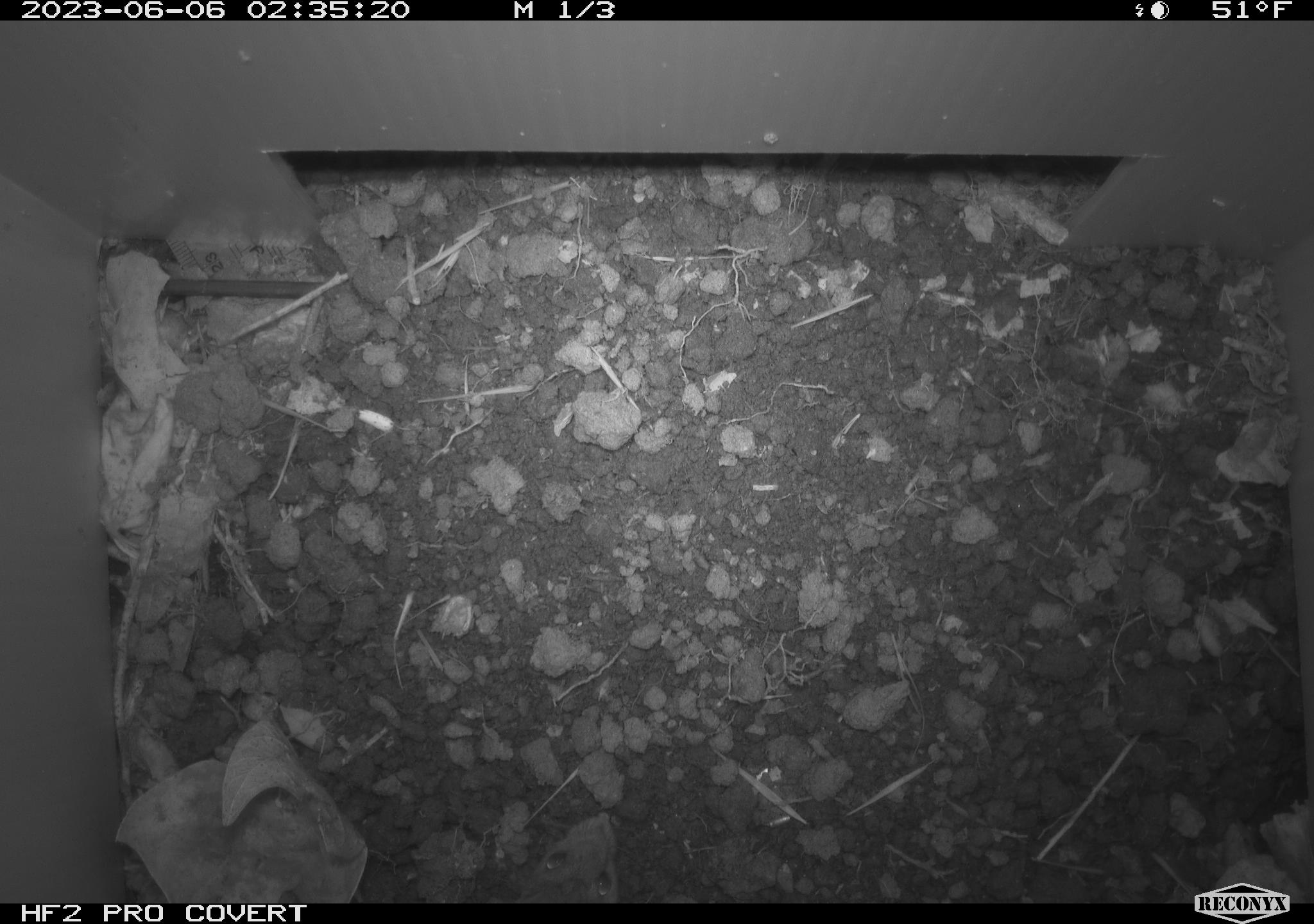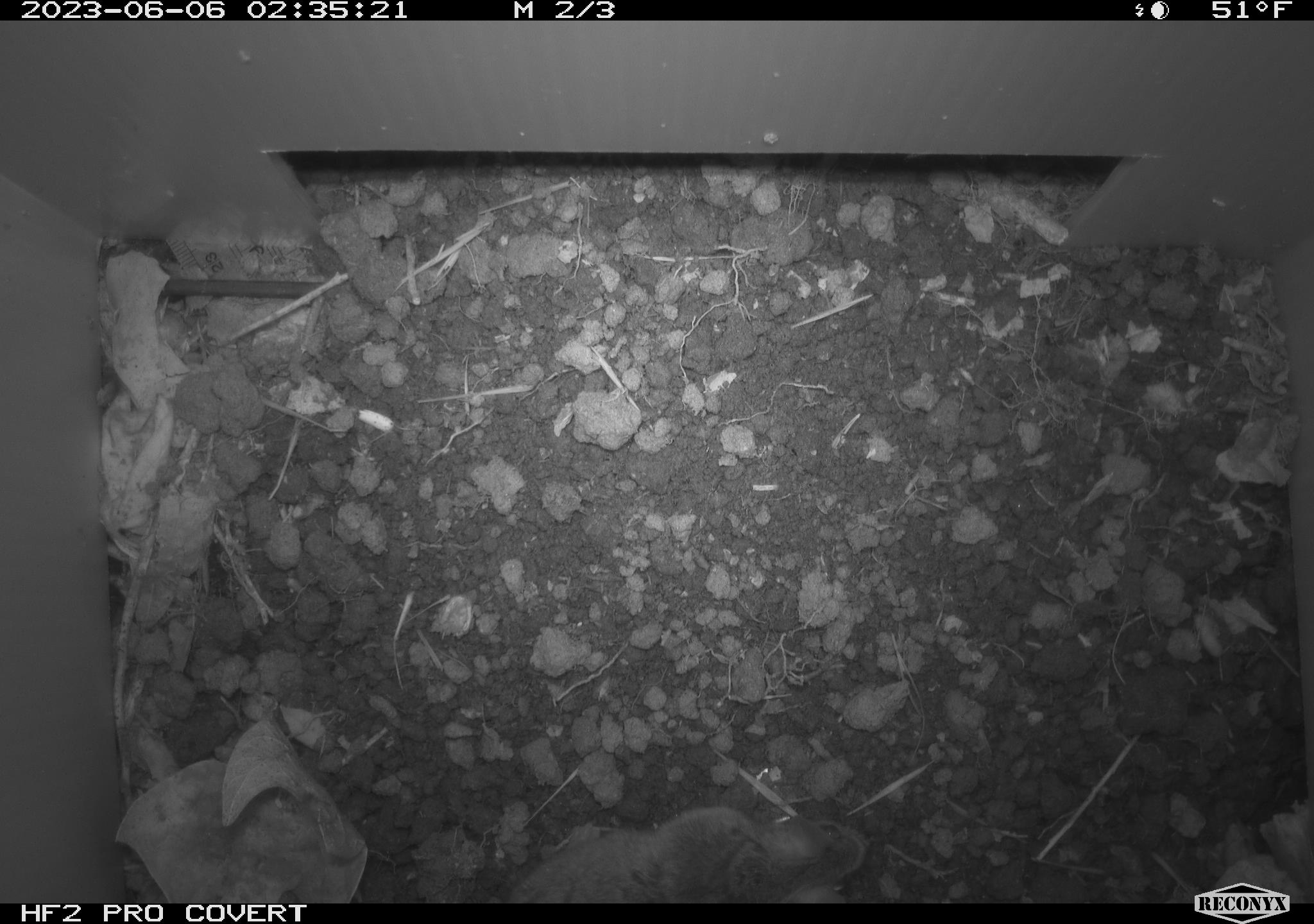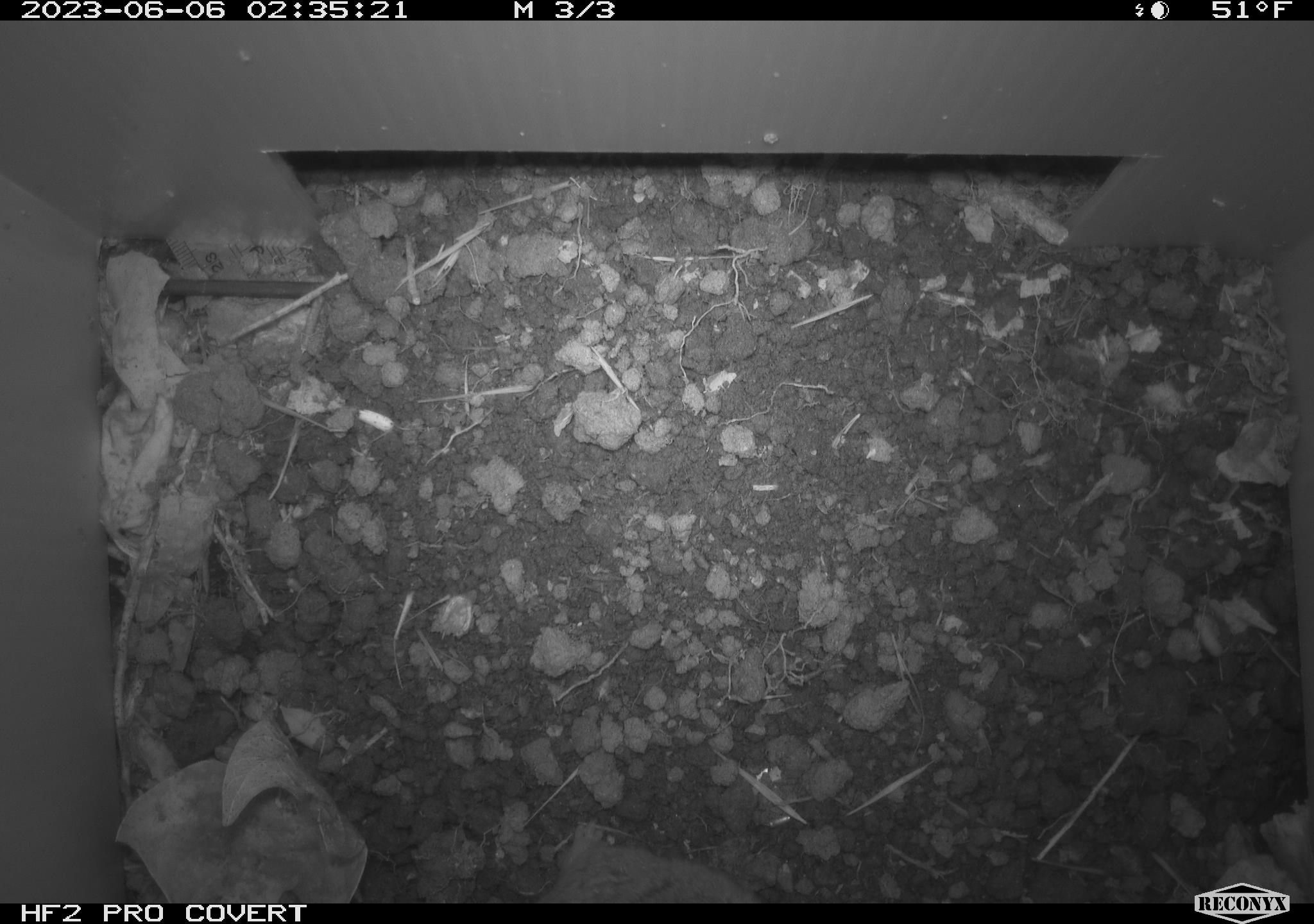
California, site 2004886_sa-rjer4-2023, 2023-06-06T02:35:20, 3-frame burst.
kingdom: Animalia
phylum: Chordata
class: Mammalia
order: Rodentia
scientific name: Rodentia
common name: mouse species